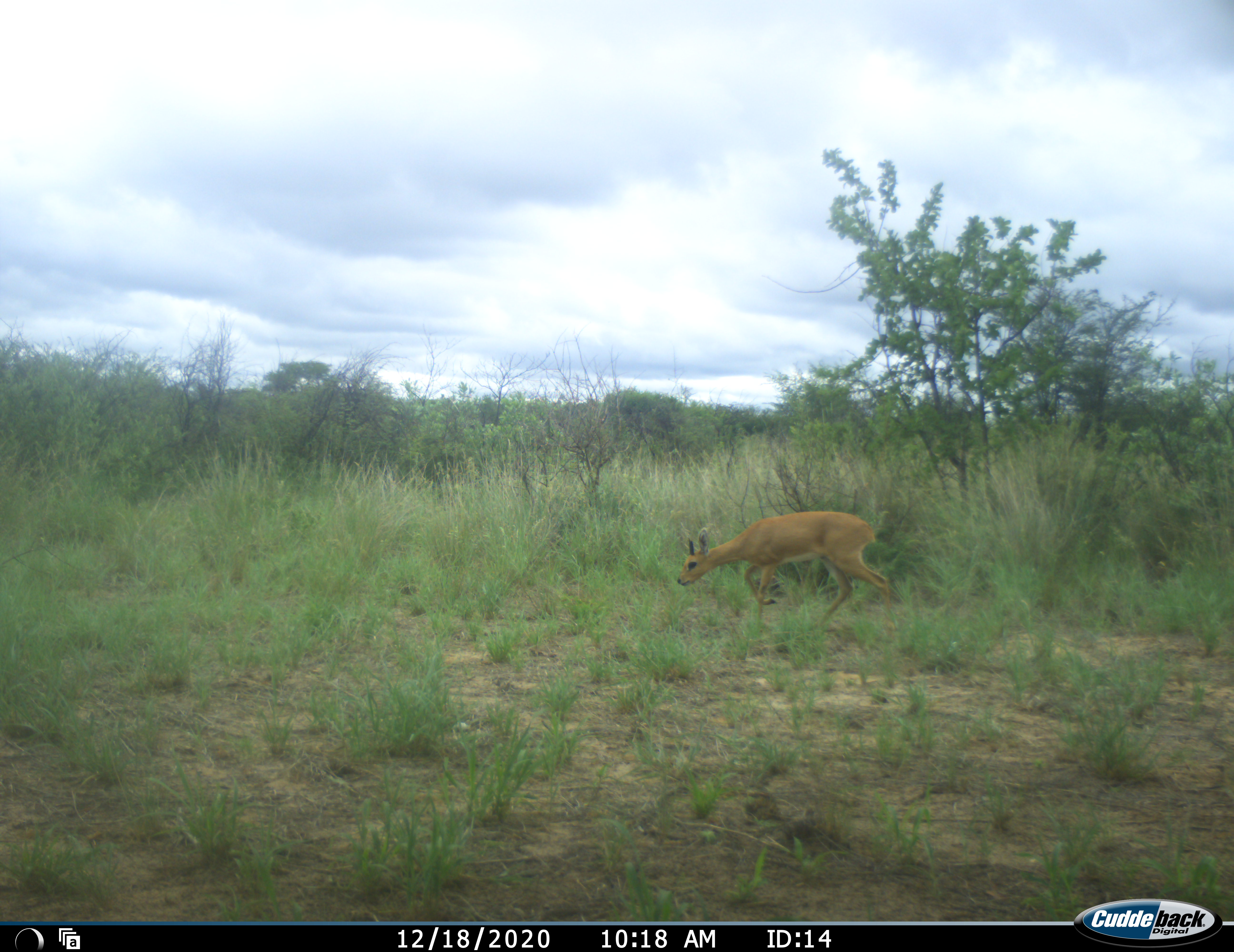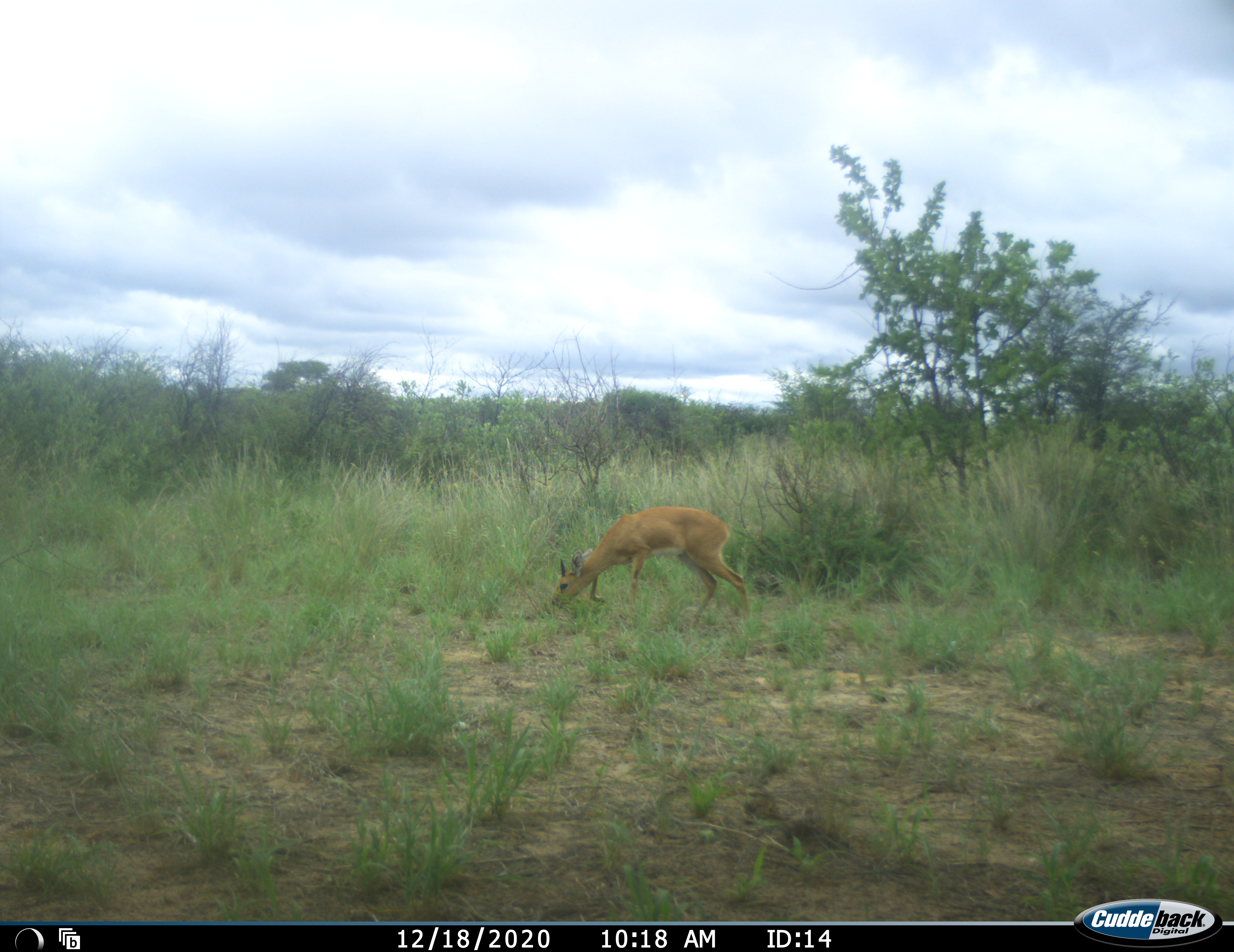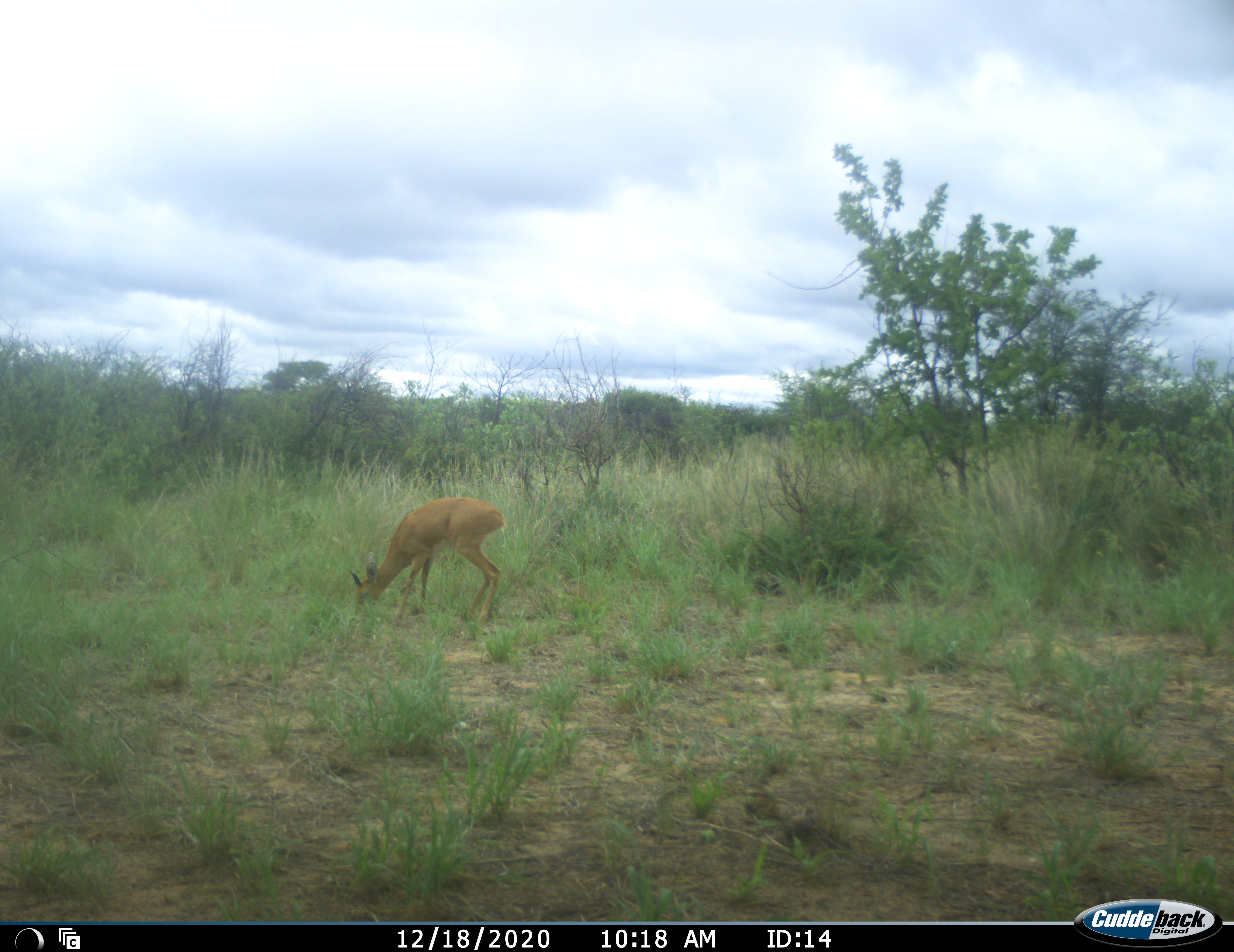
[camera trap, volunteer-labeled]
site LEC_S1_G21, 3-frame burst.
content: unidentified animal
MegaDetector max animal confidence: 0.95